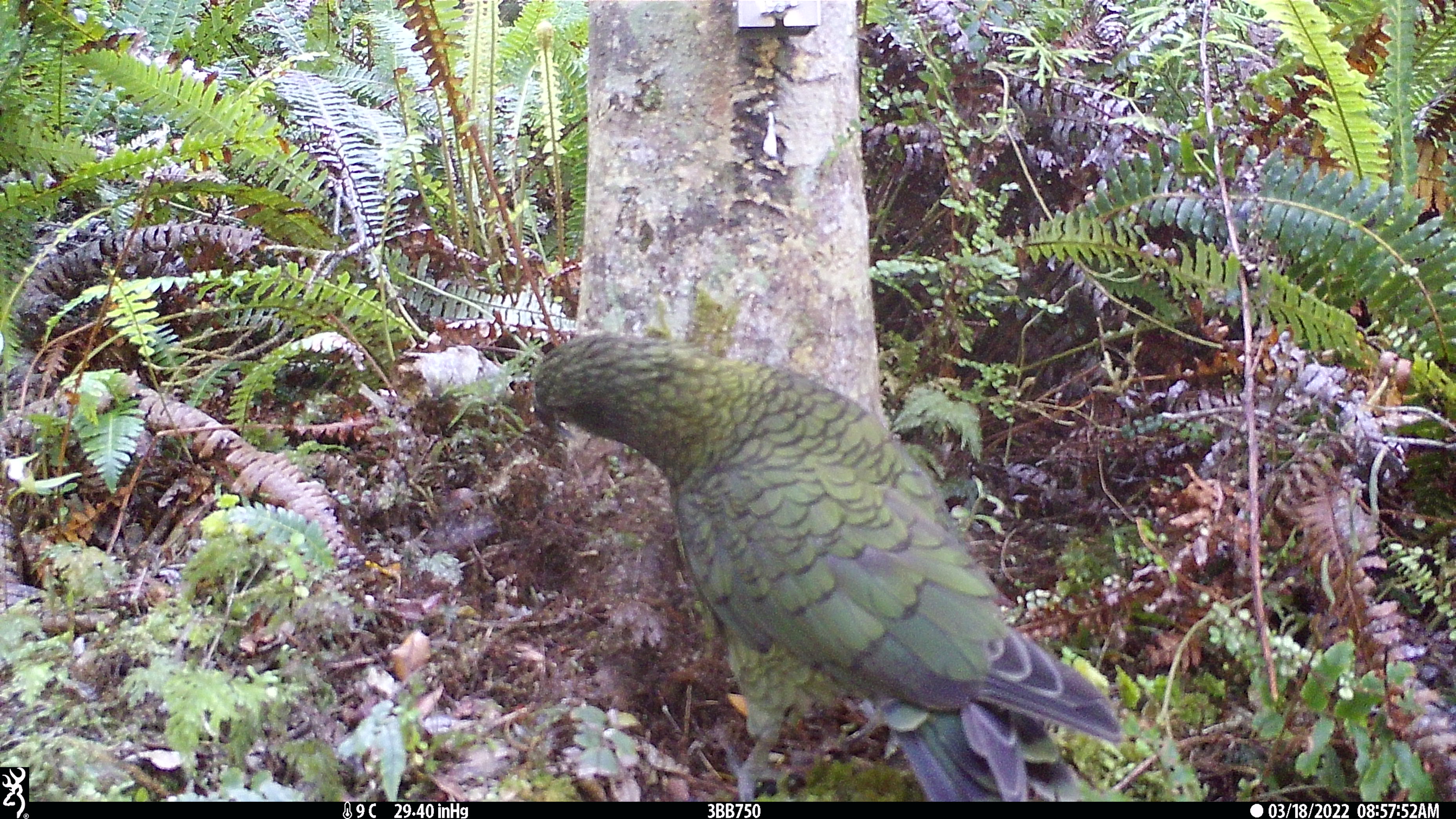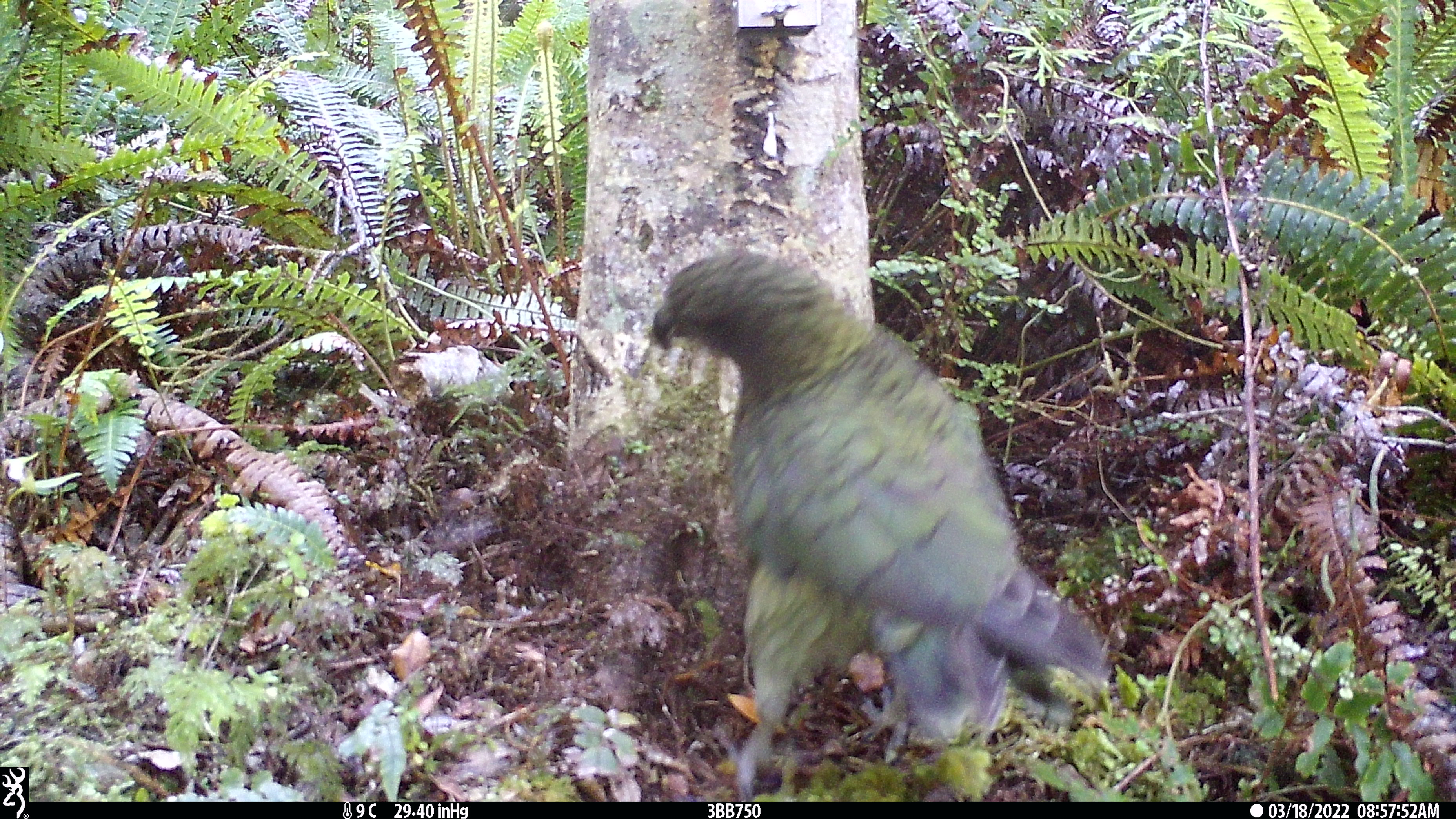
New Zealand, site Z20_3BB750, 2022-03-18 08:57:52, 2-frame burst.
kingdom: Animalia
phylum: Chordata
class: Aves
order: Psittaciformes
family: Strigopidae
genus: Nestor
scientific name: Nestor notabilis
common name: kea